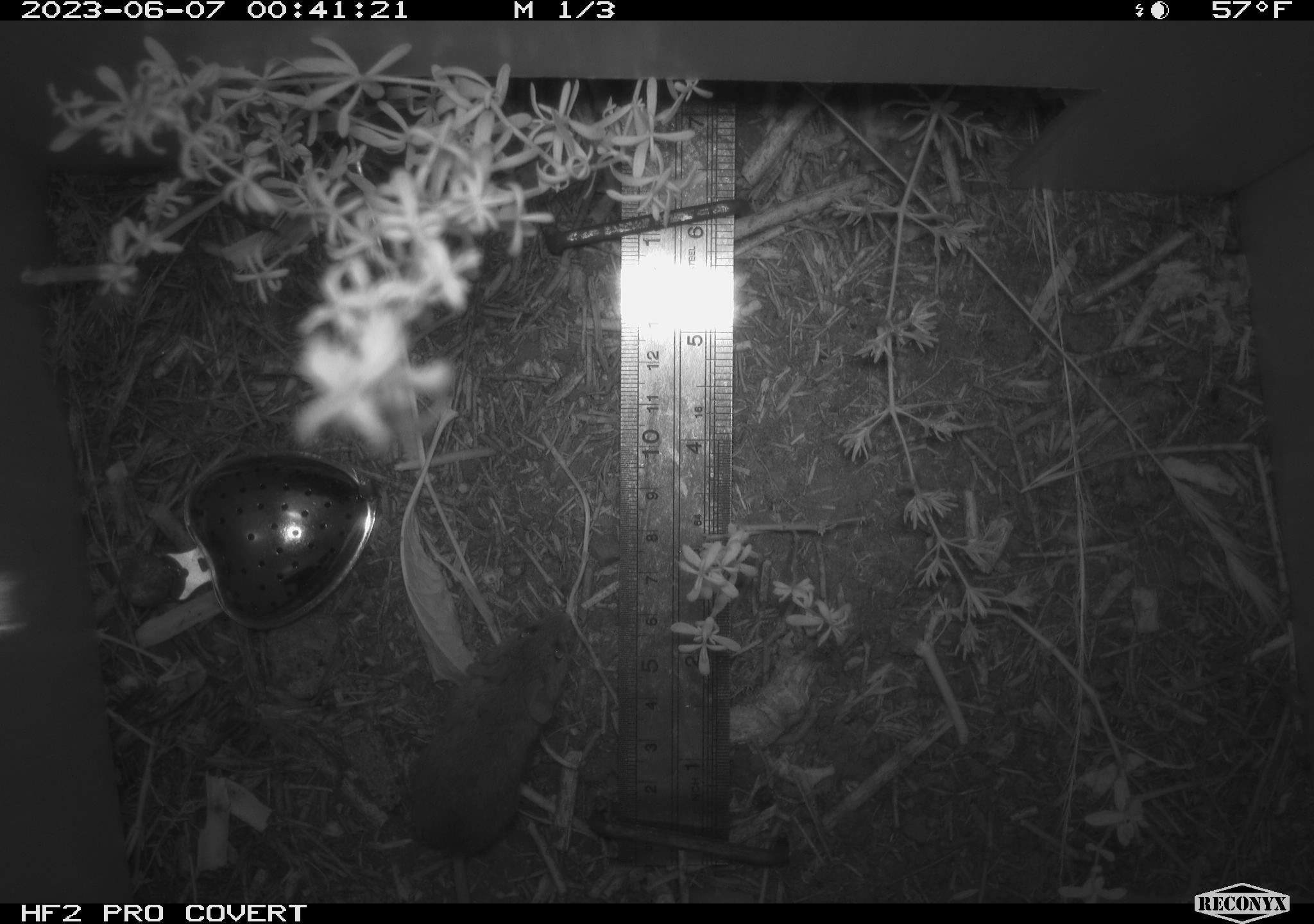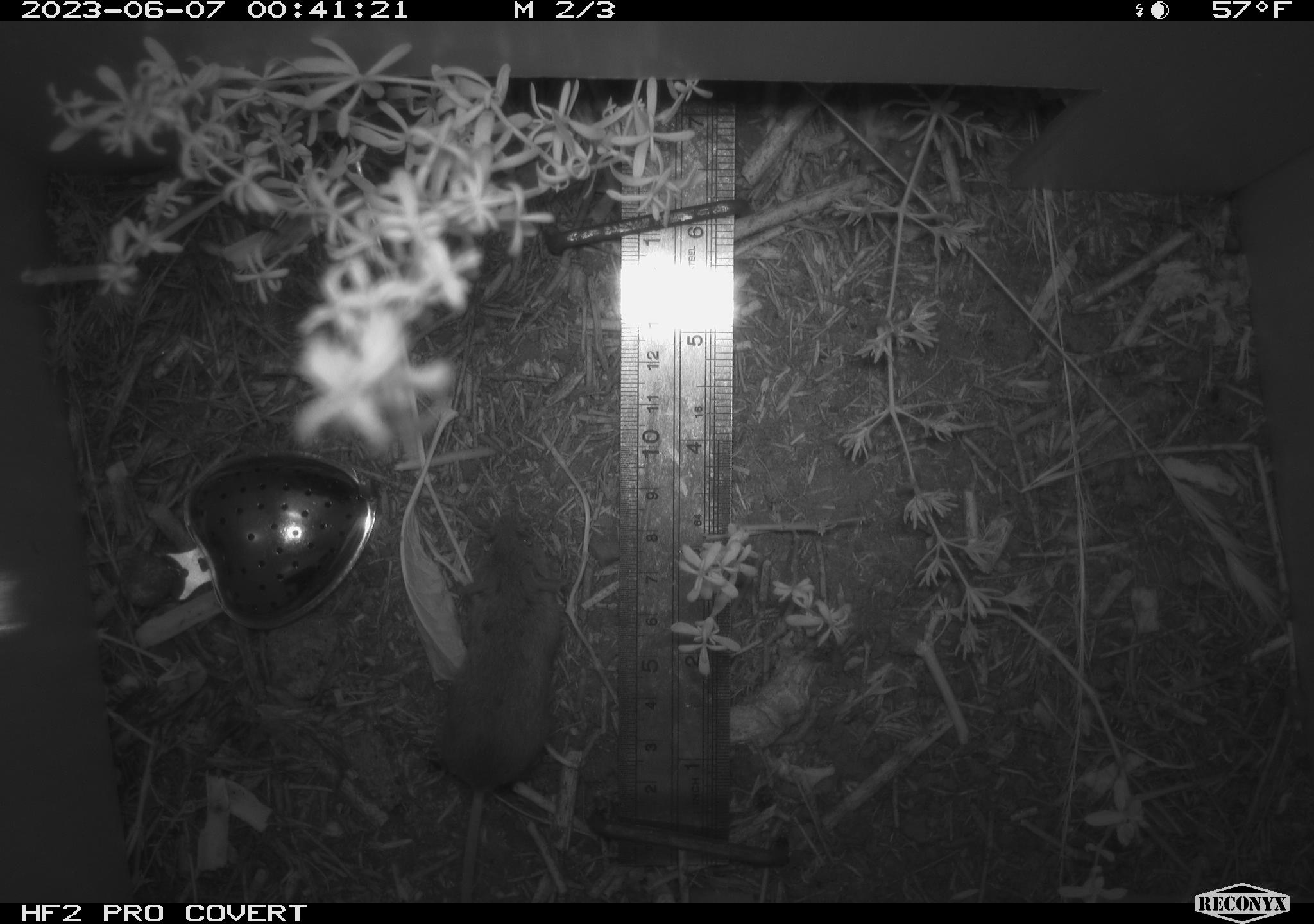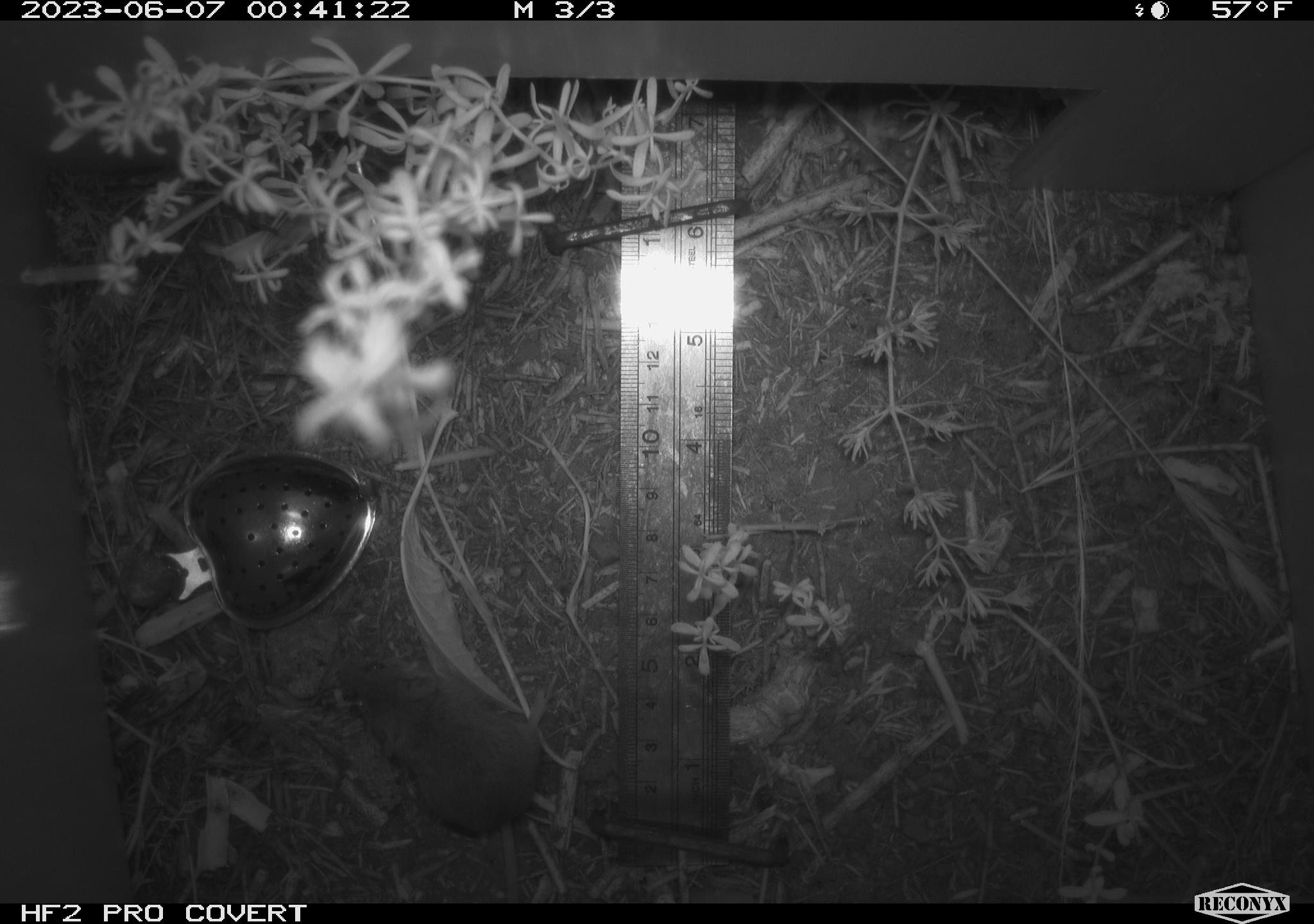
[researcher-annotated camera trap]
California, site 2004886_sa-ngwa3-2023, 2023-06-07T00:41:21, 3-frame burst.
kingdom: Animalia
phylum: Chordata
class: Mammalia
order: Rodentia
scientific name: Rodentia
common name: mouse species